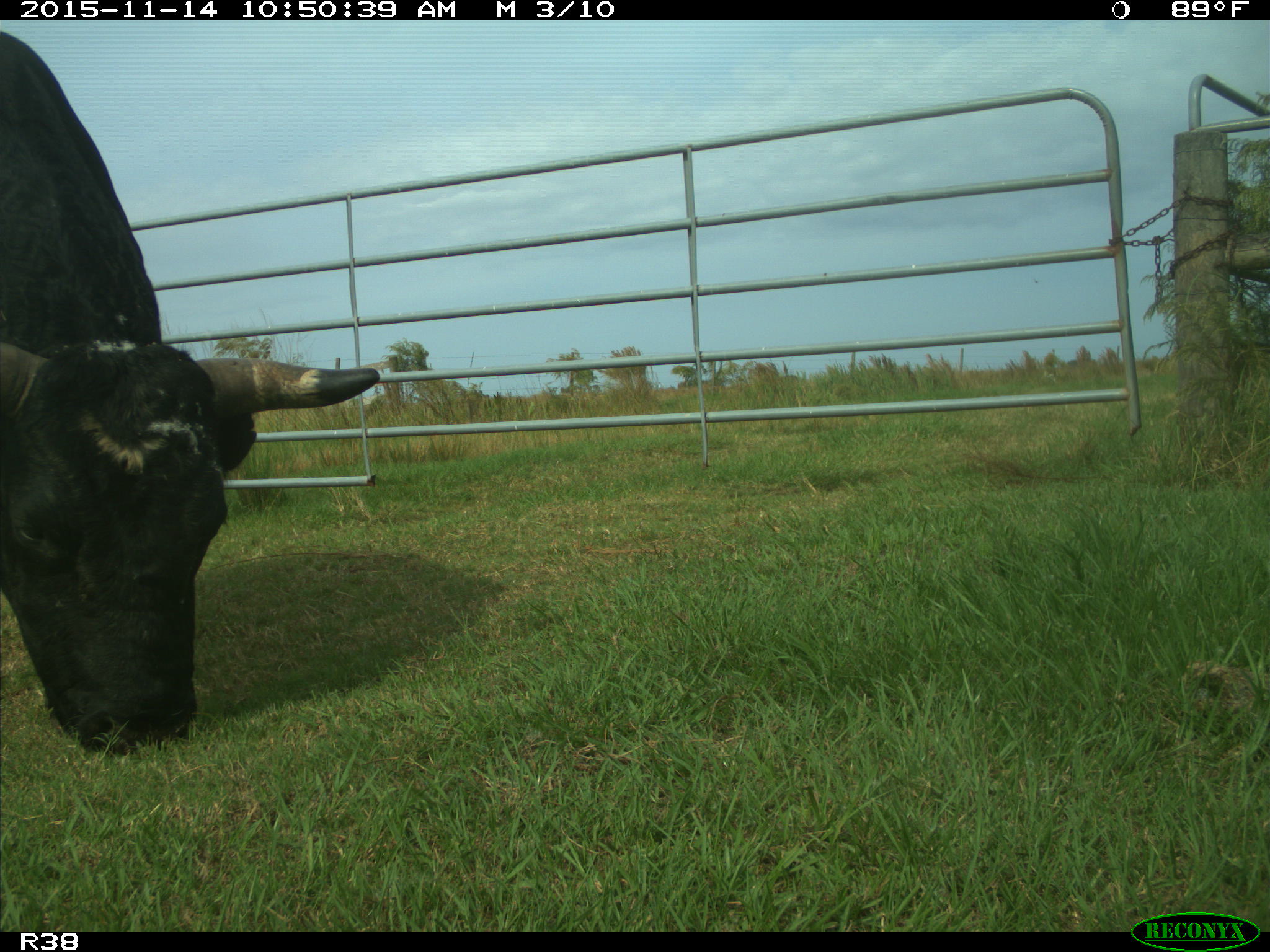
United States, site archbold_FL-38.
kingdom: Animalia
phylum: Chordata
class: Mammalia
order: Artiodactyla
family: Bovidae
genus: Bos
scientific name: Bos taurus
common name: domestic cow